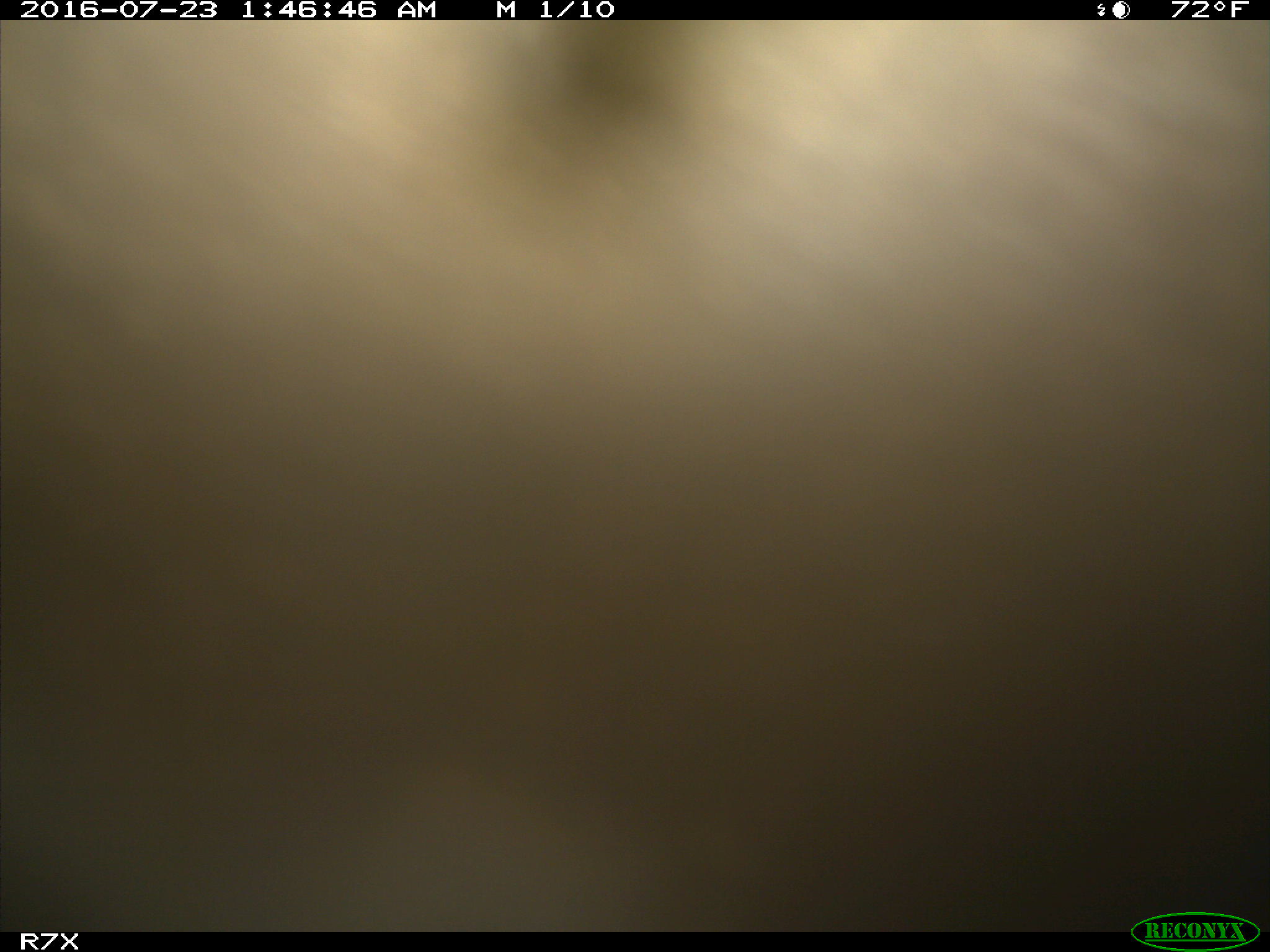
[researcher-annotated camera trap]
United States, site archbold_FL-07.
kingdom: Animalia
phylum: Chordata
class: Mammalia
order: Artiodactyla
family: Bovidae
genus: Bos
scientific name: Bos taurus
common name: domestic cow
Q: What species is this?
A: Bos taurus (domestic cow).